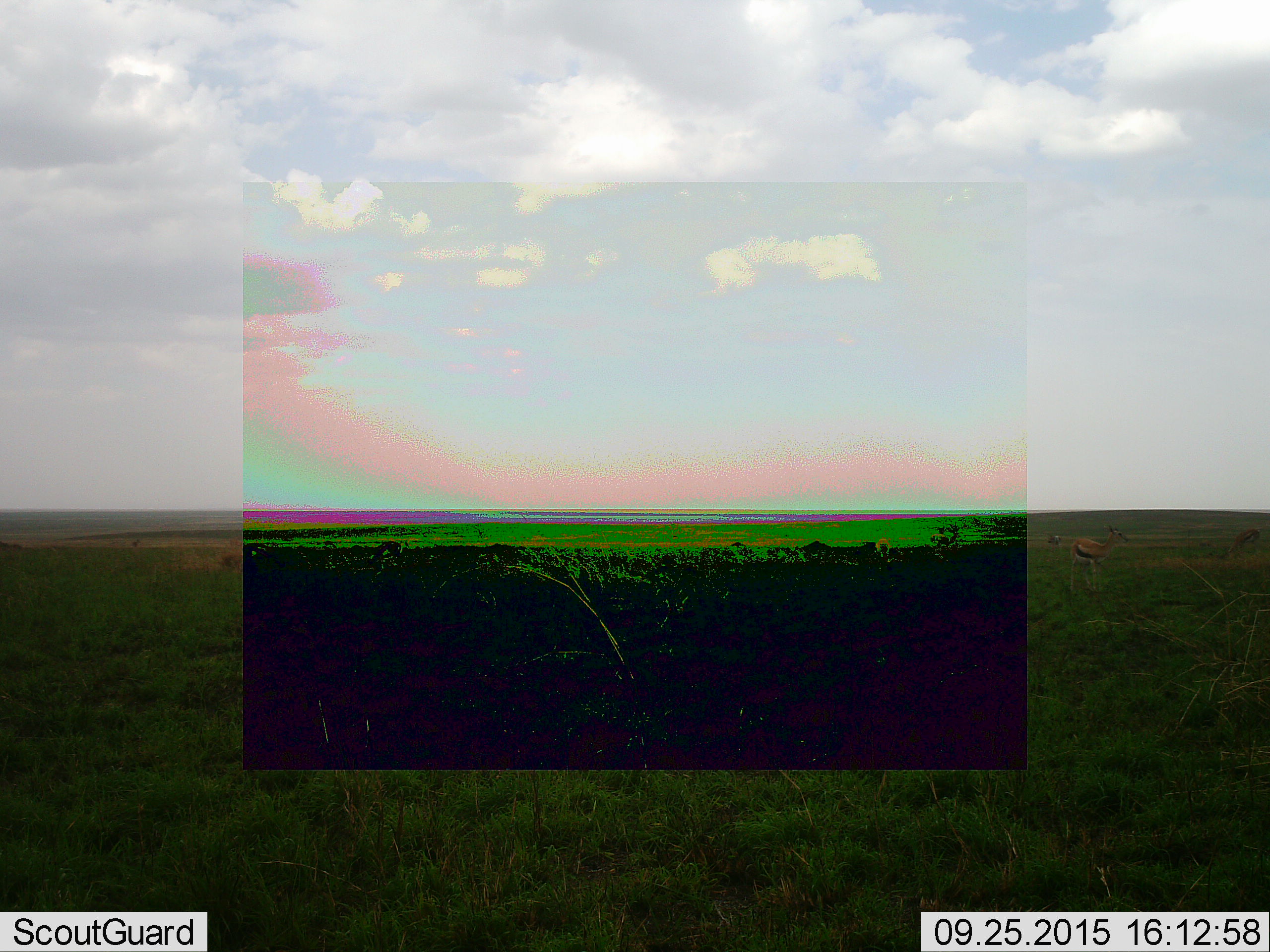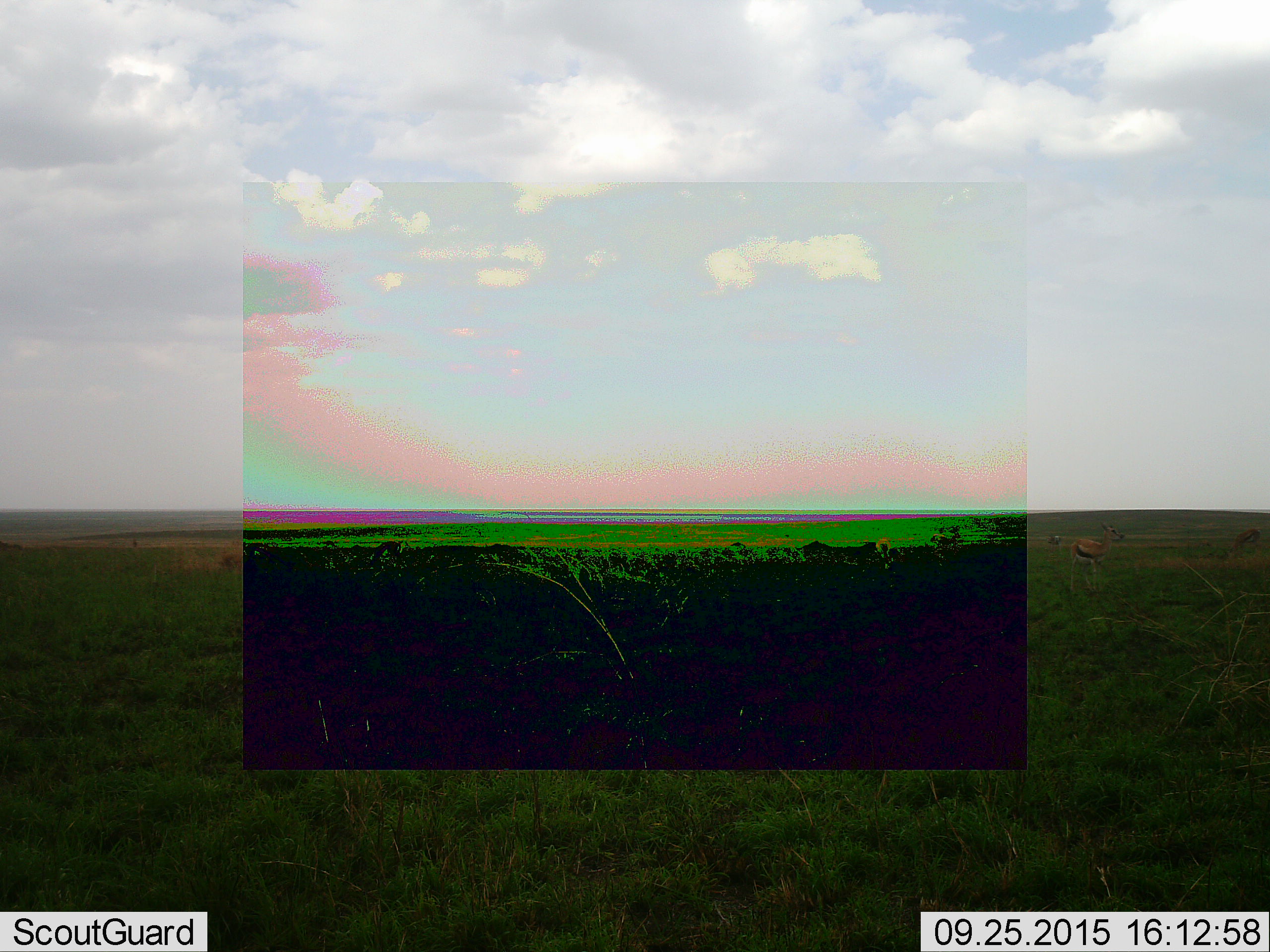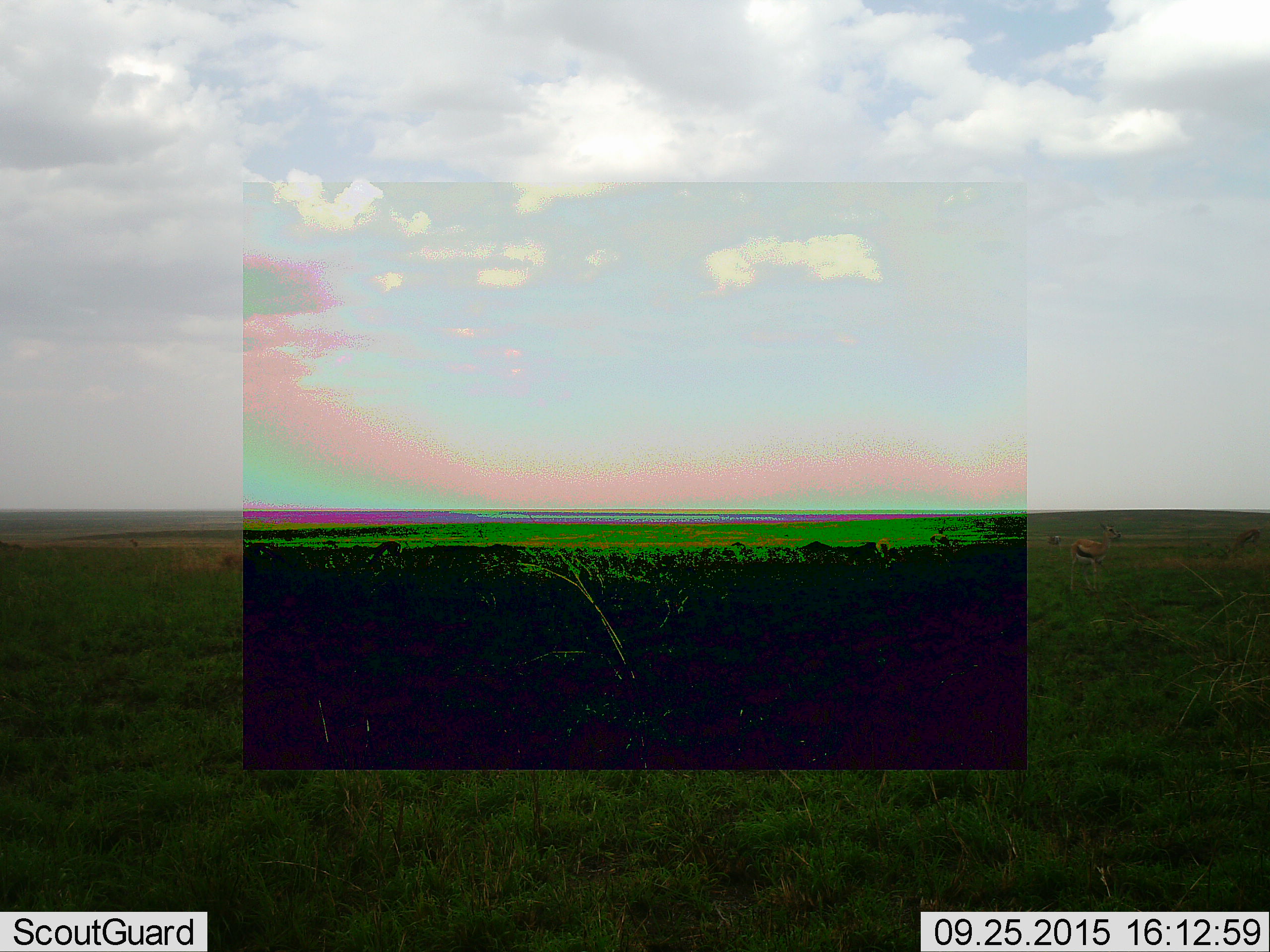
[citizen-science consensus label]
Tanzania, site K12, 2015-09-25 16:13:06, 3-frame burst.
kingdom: Animalia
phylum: Chordata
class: Mammalia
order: Artiodactyla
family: Bovidae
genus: Eudorcas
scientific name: Eudorcas thomsonii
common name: thomson's gazelle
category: gazellethomsons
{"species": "gazellethomsons (thomson's gazelle) (Eudorcas thomsonii)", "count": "7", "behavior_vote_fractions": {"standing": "83%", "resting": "0%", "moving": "17%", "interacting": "0%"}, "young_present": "0%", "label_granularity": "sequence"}